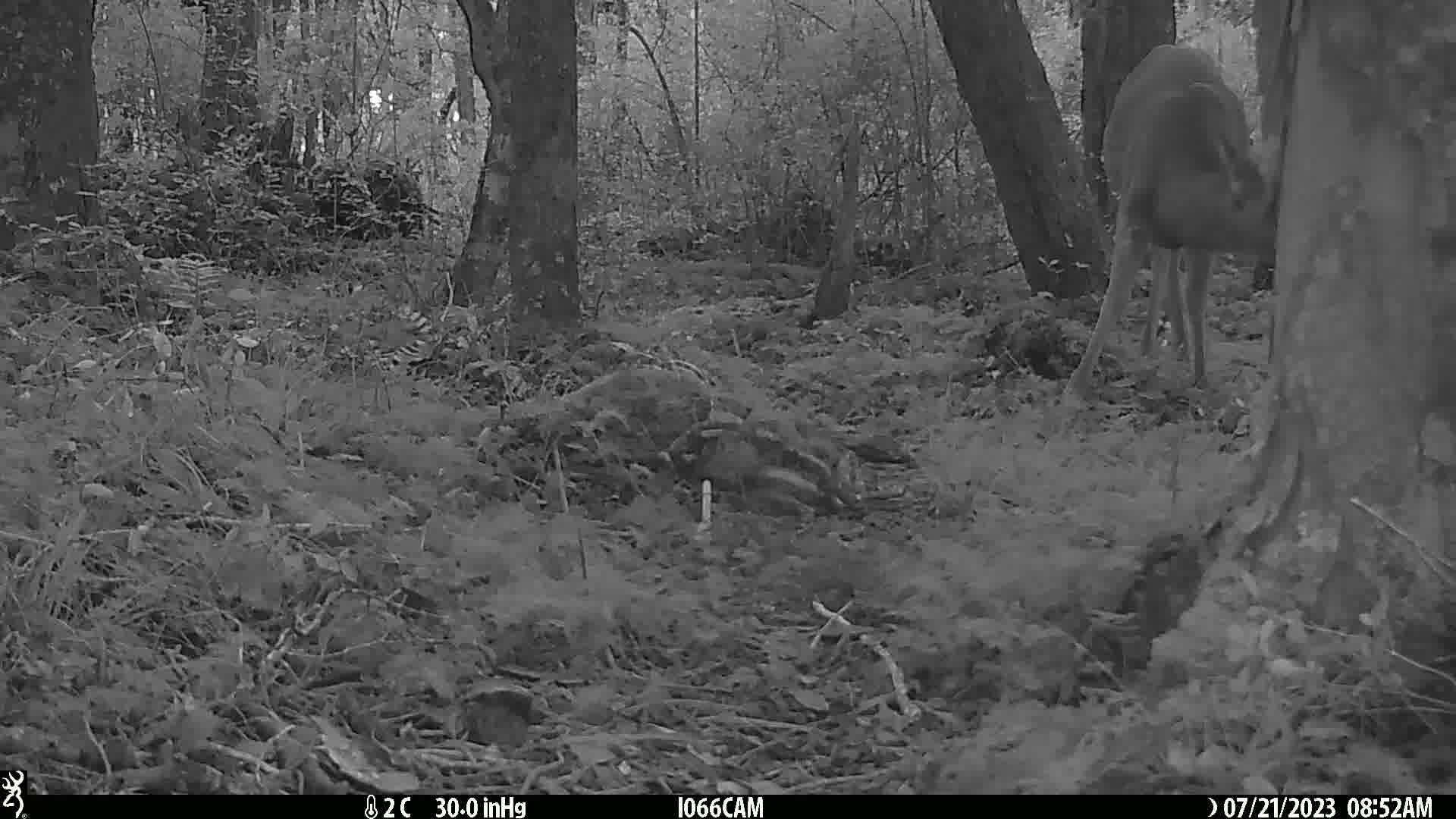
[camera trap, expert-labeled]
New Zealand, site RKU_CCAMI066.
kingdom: Animalia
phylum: Chordata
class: Mammalia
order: Artiodactyla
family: Cervidae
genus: Odocoileus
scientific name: Odocoileus virginianus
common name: white-tailed deer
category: white tailed deer